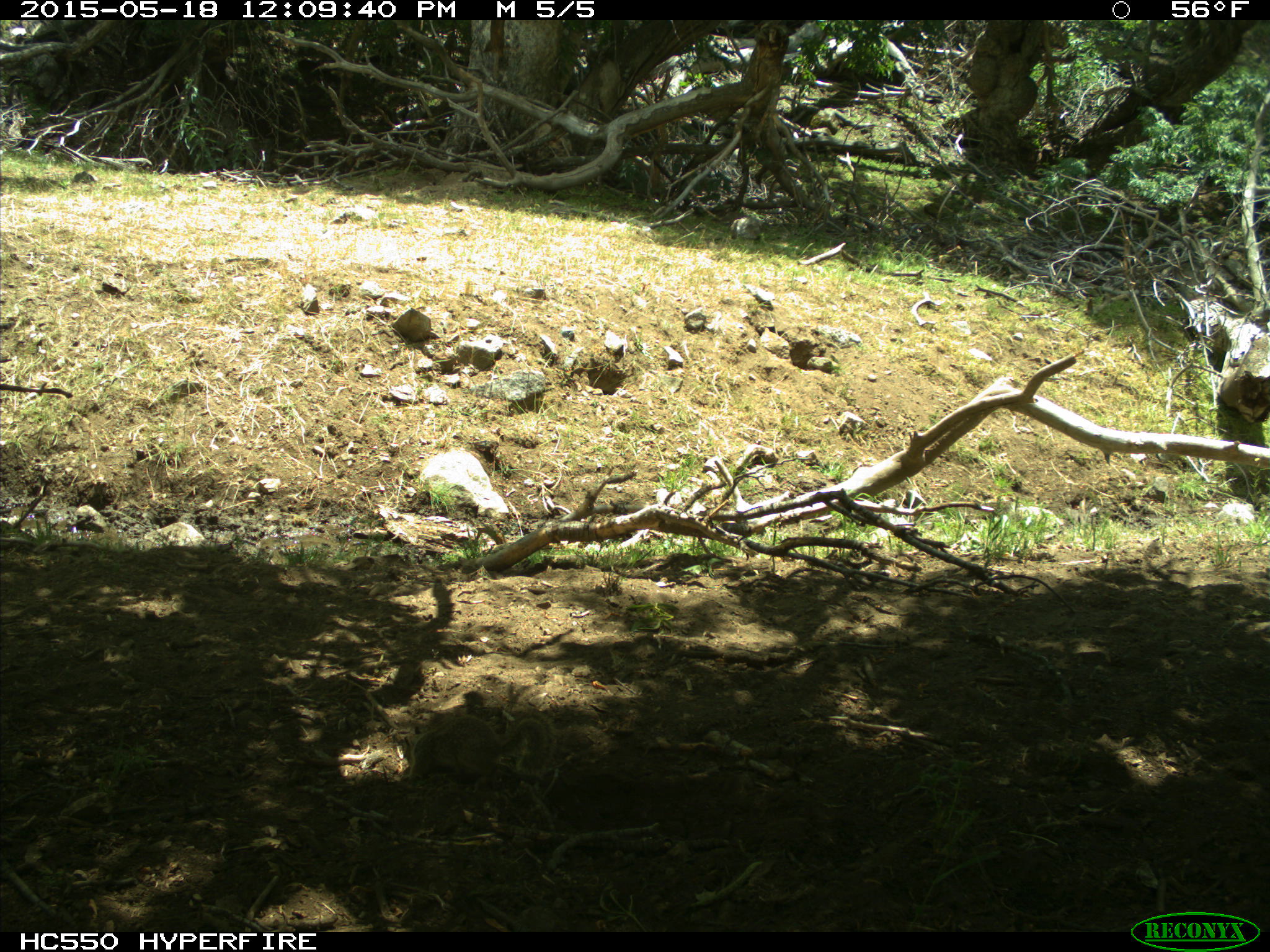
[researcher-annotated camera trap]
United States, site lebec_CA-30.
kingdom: Animalia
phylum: Chordata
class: Mammalia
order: Rodentia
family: Sciuridae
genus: Otospermophilus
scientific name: Otospermophilus beecheyi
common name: california ground squirrel